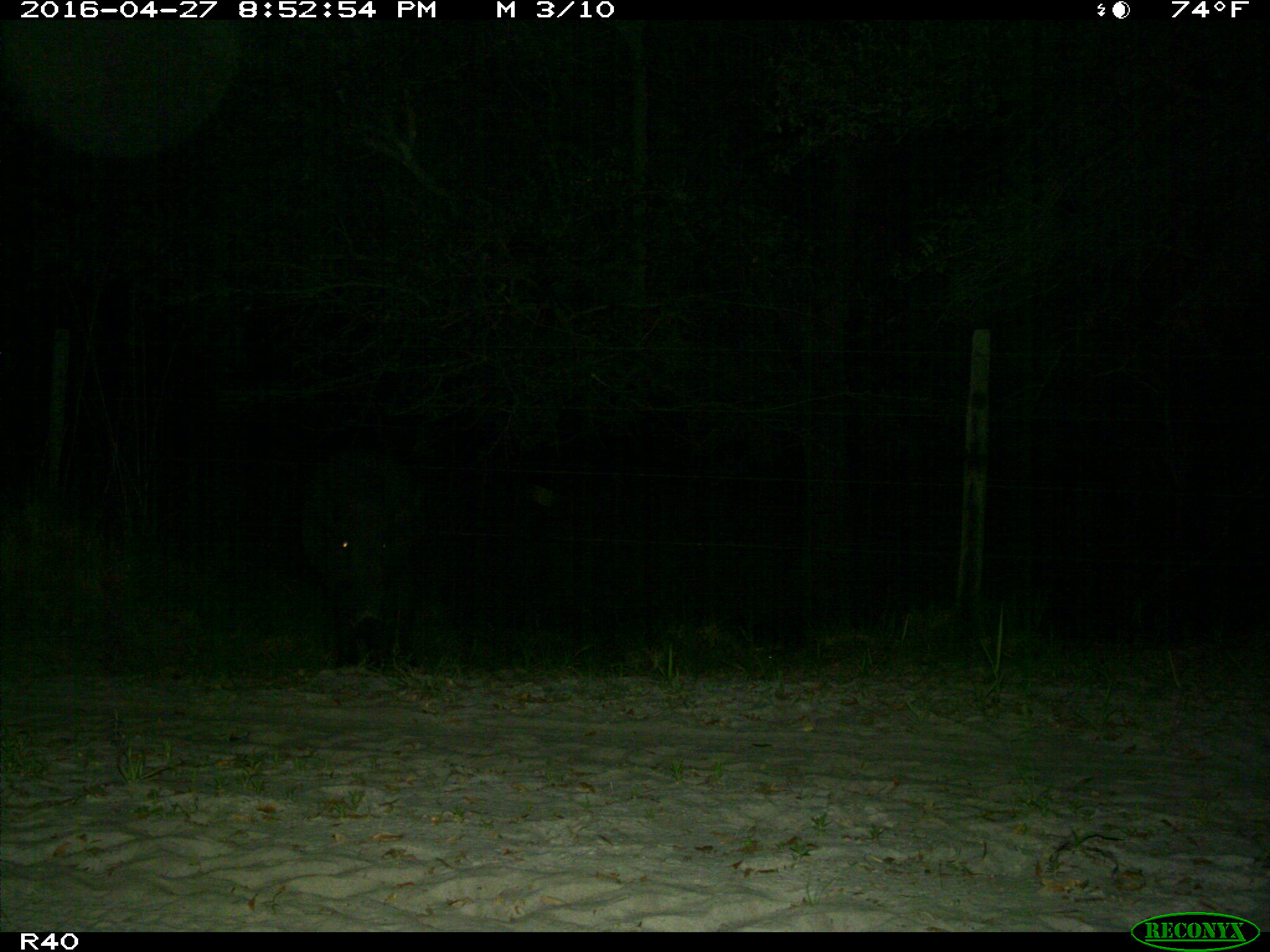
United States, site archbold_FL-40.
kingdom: Animalia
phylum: Chordata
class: Mammalia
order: Artiodactyla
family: Suidae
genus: Sus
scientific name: Sus scrofa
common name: wild boar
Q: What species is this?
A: Sus scrofa (wild boar).